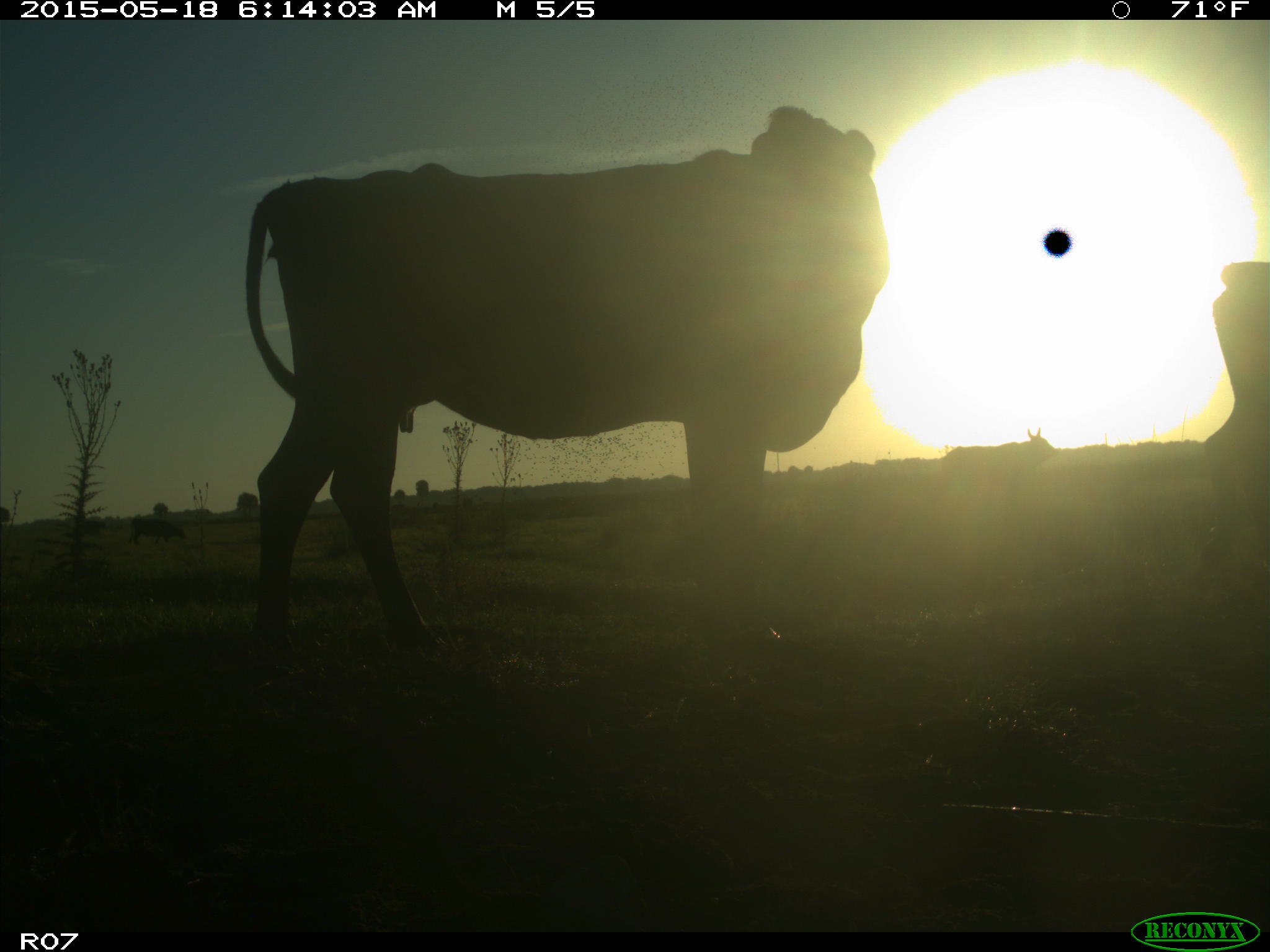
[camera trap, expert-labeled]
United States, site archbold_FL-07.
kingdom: Animalia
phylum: Chordata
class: Mammalia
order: Artiodactyla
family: Bovidae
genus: Bos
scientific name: Bos taurus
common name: domestic cow